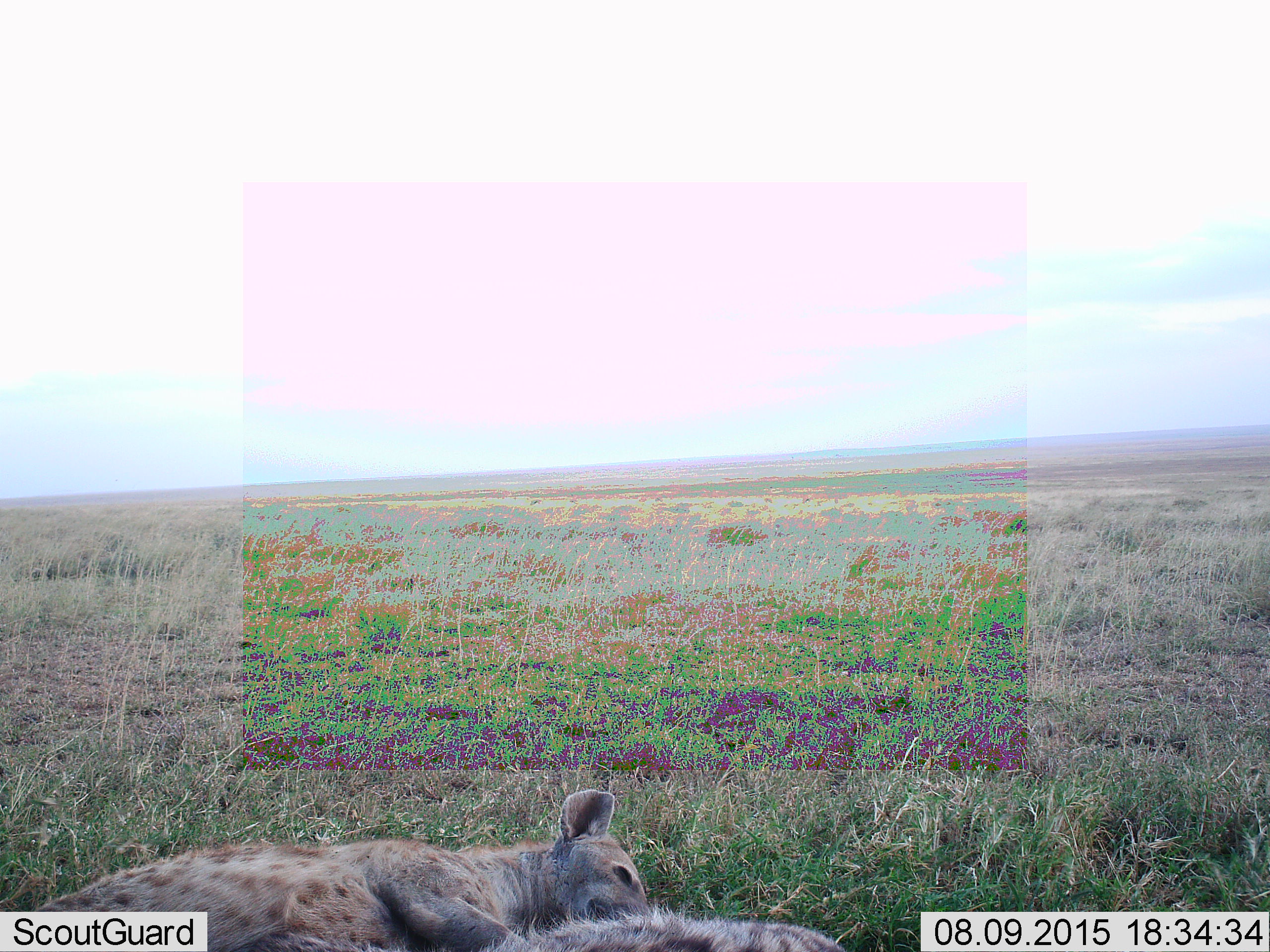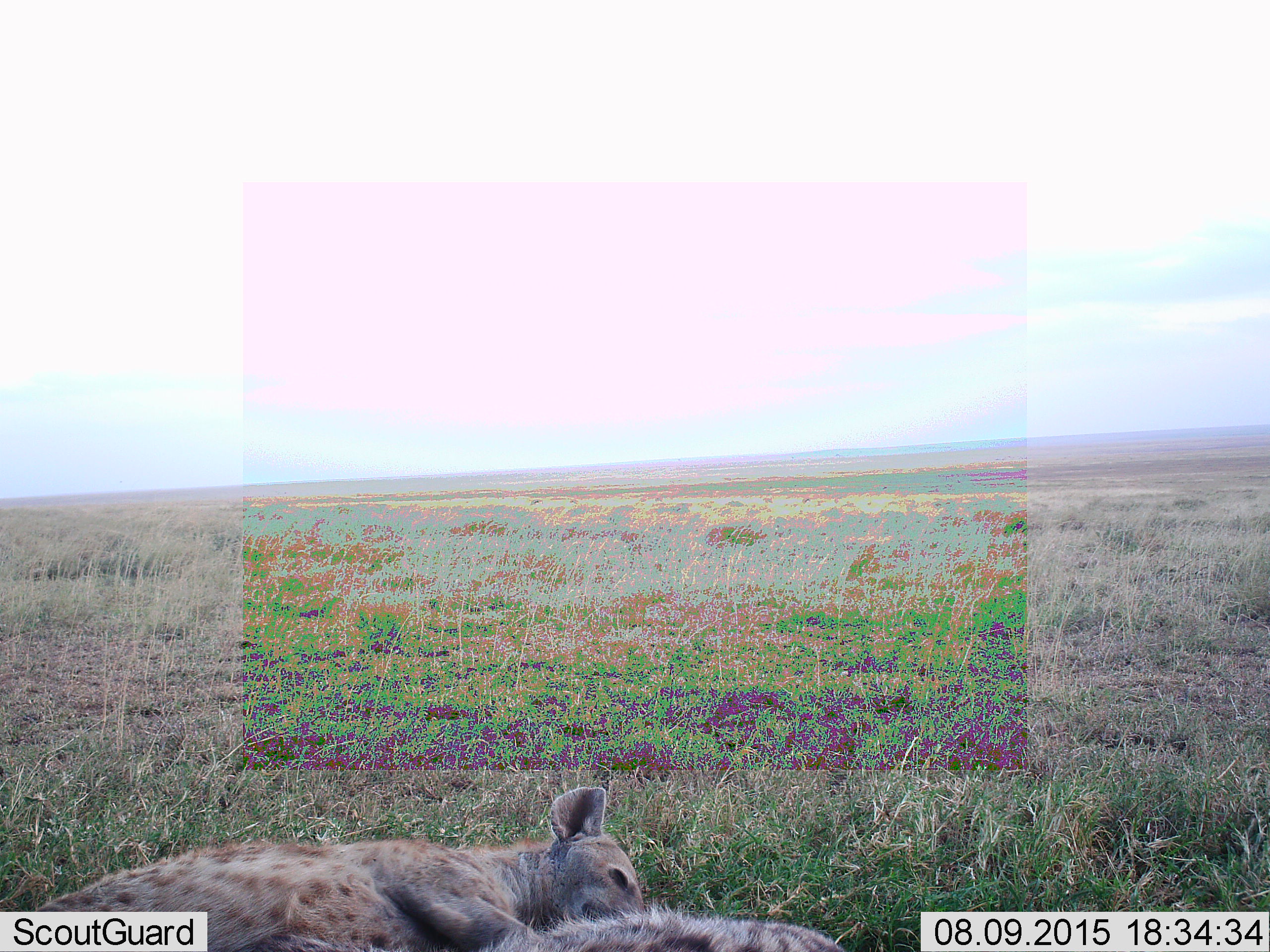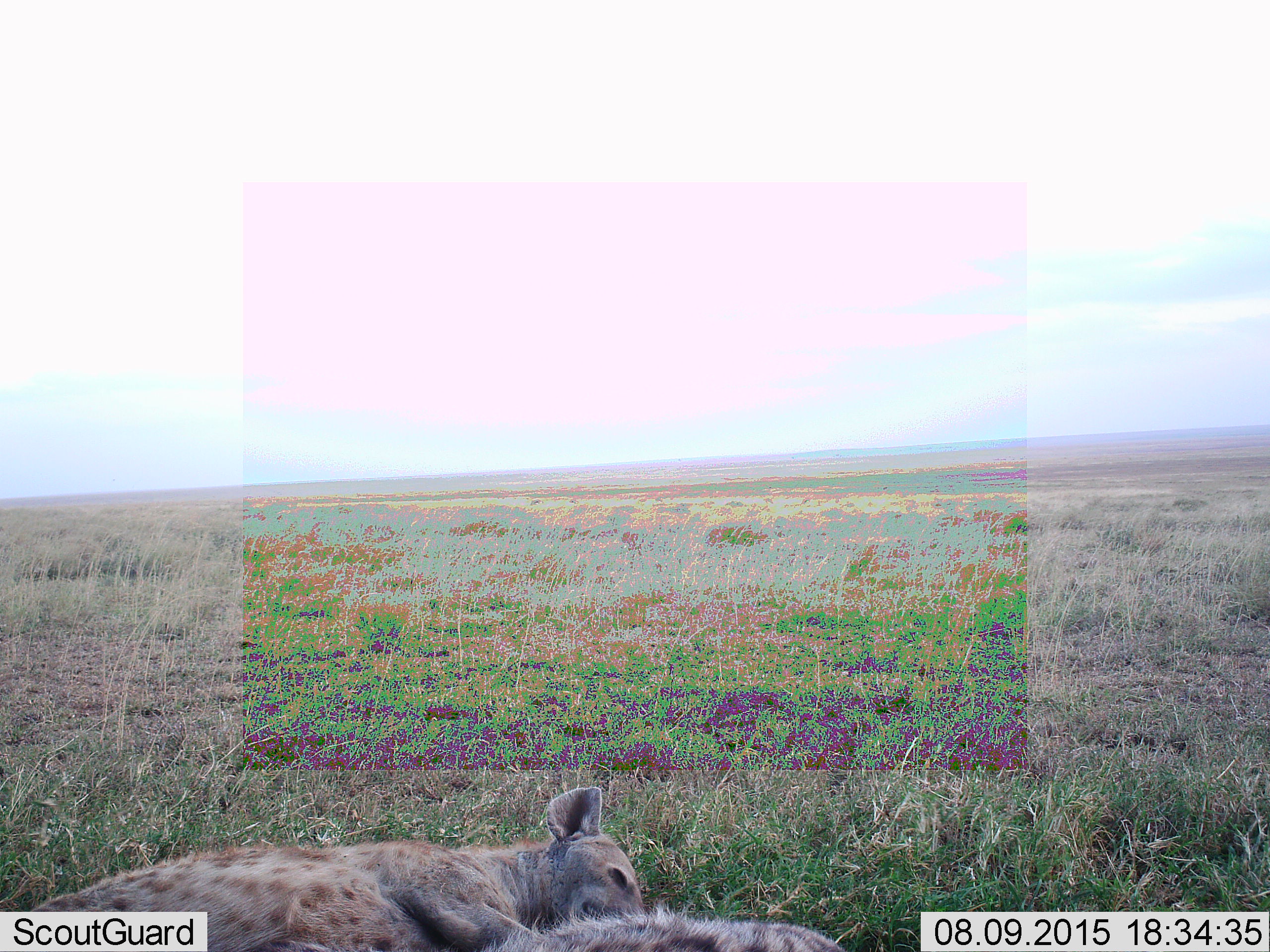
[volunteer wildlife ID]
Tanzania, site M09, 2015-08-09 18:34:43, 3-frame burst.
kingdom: Animalia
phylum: Chordata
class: Mammalia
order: Carnivora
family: Hyaenidae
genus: Crocuta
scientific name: Crocuta crocuta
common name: spotted hyena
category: hyenaspotted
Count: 2.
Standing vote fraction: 0%.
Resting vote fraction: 78%.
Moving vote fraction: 11%.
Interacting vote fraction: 11%.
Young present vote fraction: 11%.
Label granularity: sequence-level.